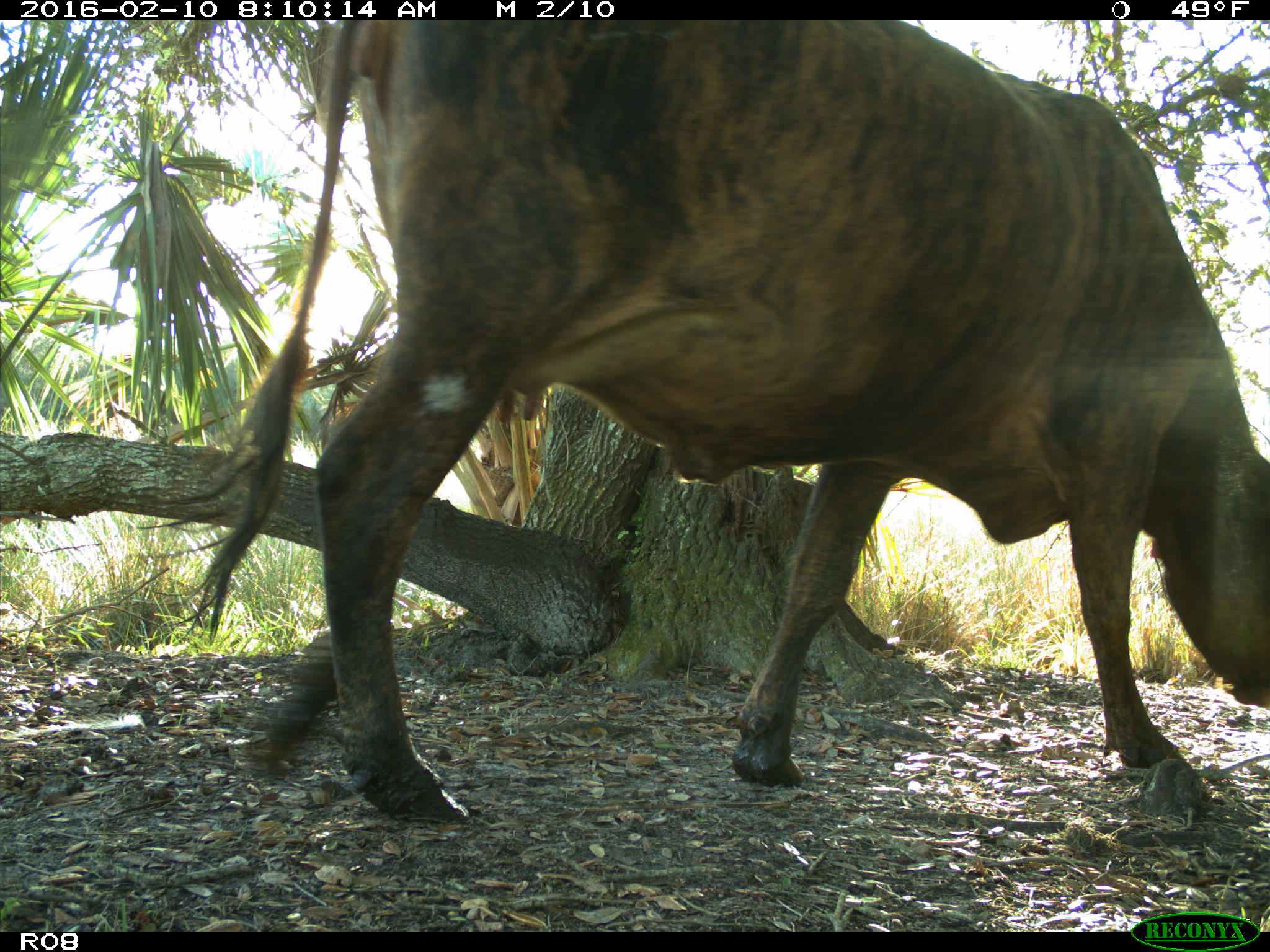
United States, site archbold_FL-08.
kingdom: Animalia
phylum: Chordata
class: Mammalia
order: Artiodactyla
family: Bovidae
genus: Bos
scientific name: Bos taurus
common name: domestic cow